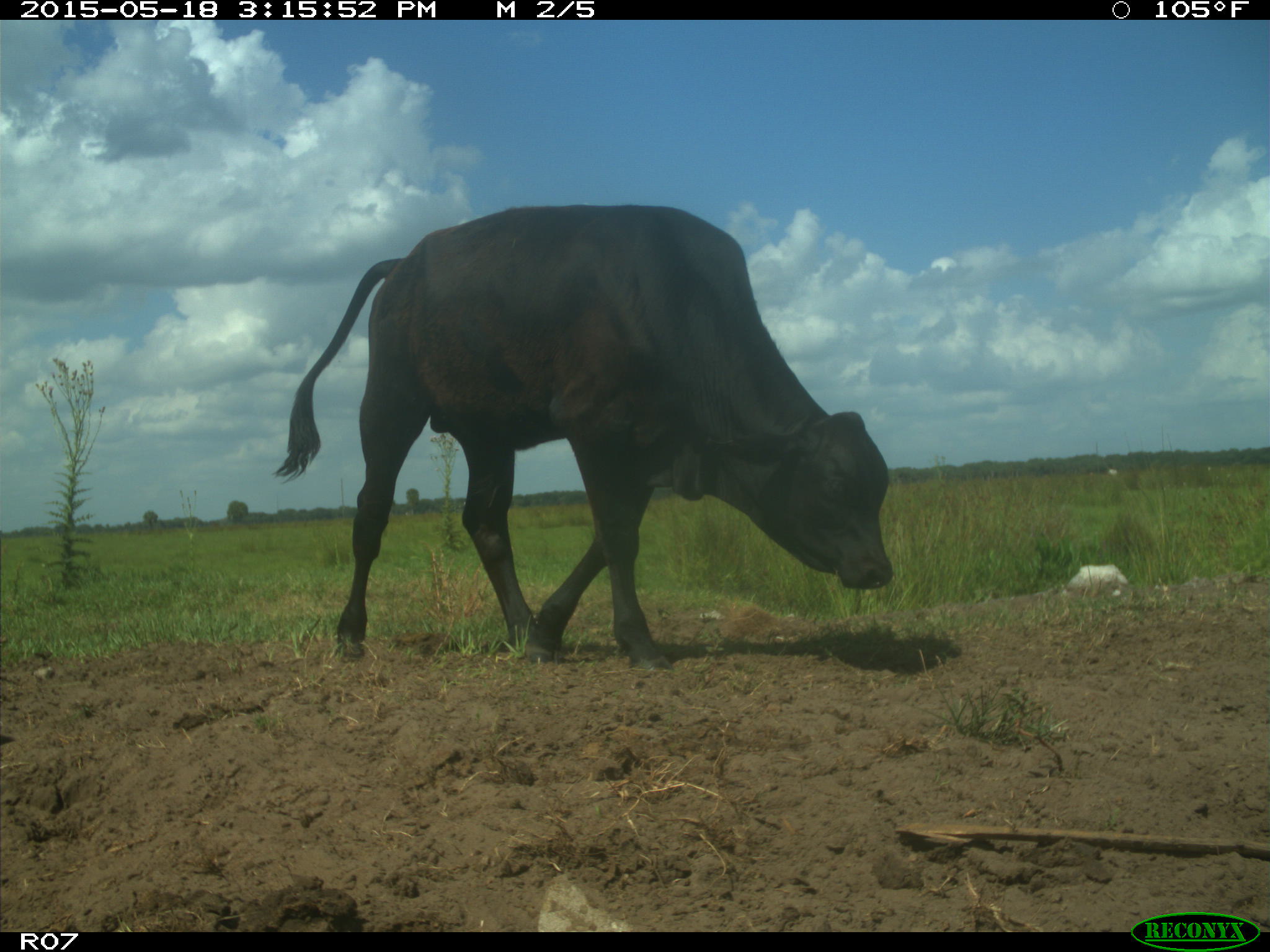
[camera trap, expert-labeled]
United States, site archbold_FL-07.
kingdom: Animalia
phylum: Chordata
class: Mammalia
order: Artiodactyla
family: Bovidae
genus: Bos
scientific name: Bos taurus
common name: domestic cow